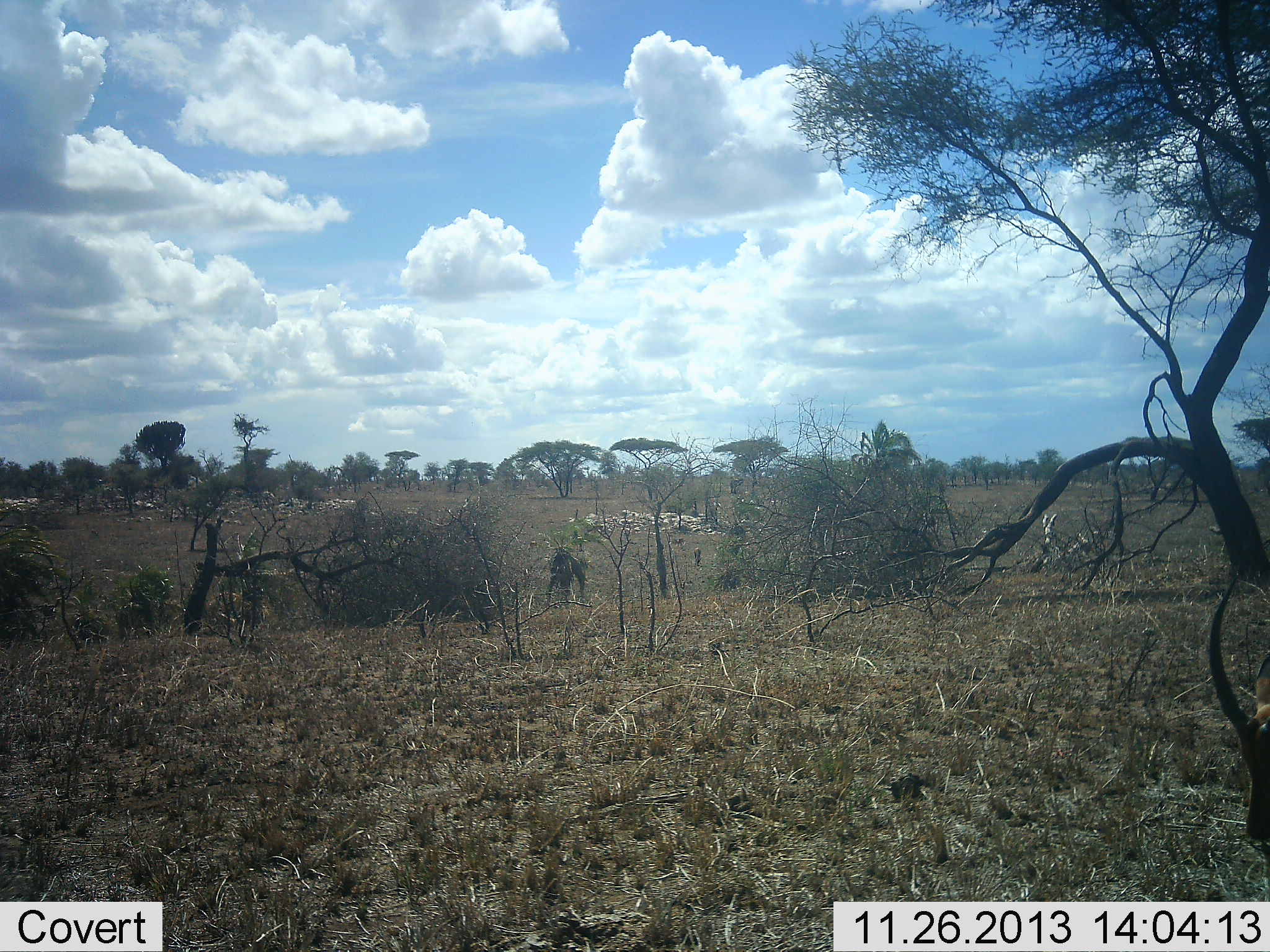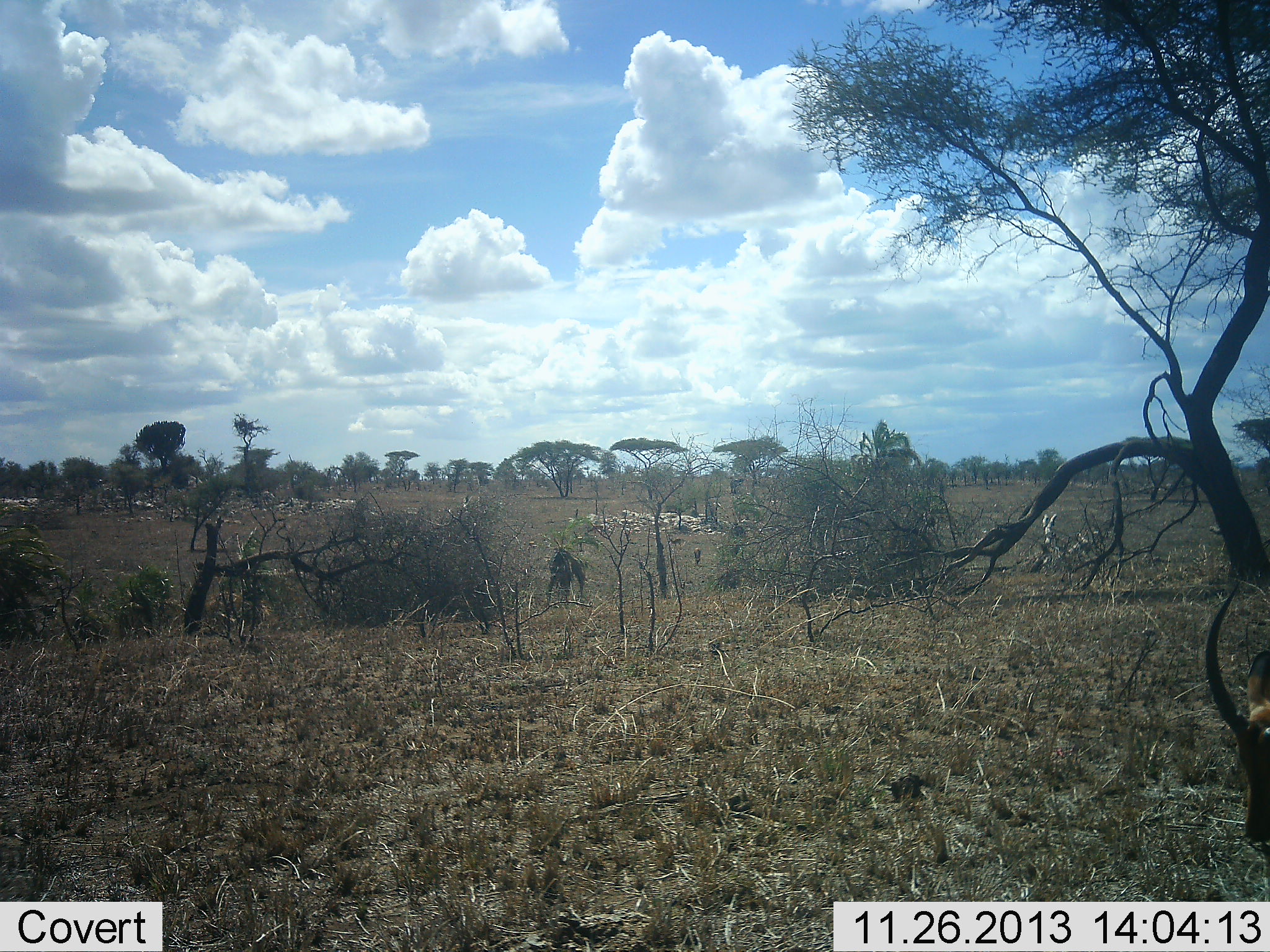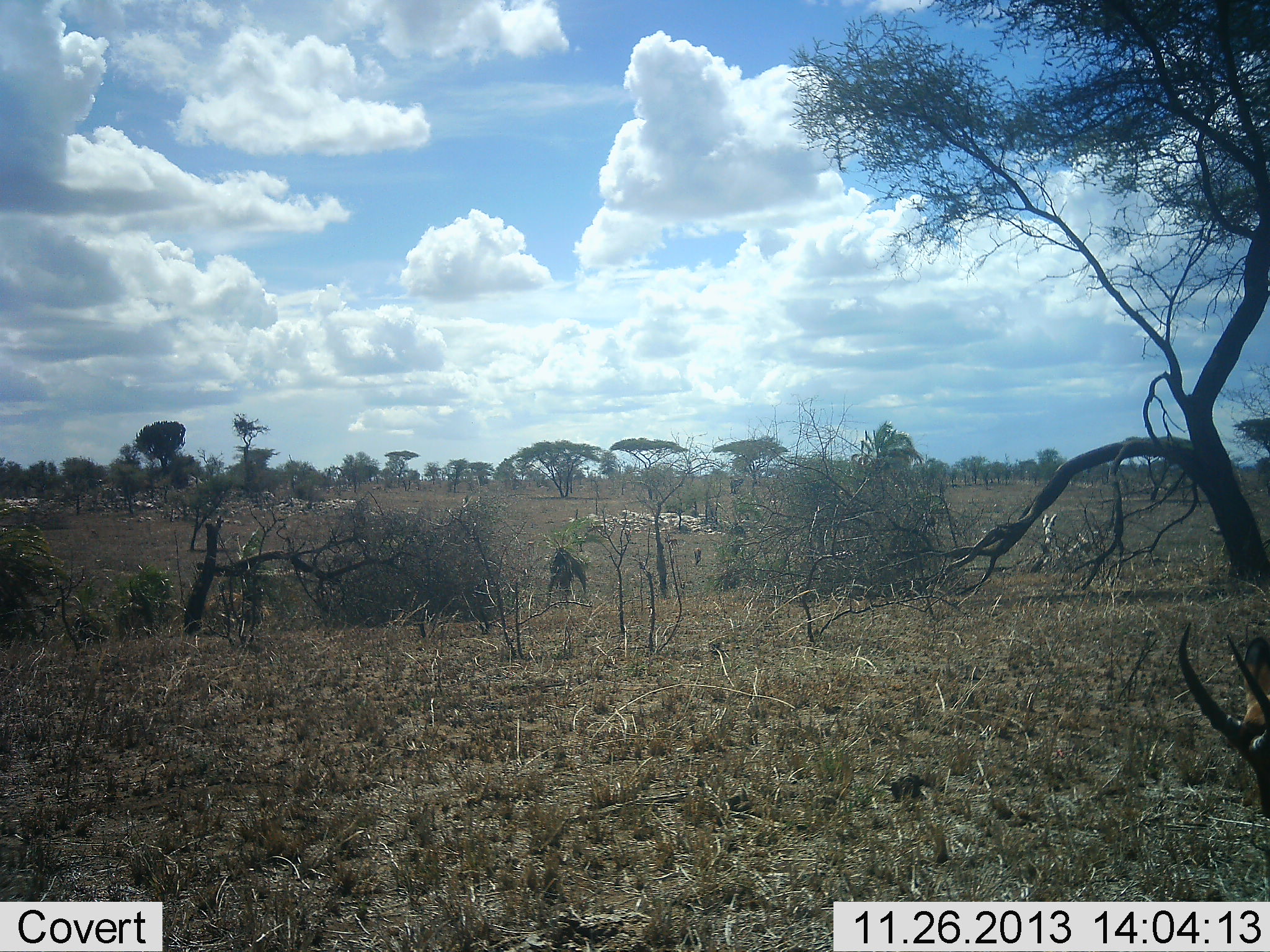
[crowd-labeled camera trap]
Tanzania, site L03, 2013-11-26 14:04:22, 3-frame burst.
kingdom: Animalia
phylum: Chordata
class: Mammalia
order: Artiodactyla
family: Bovidae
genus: Eudorcas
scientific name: Eudorcas thomsonii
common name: thomson's gazelle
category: gazellethomsons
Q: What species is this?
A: Gazellethomsons (thomson's gazelle) (Eudorcas thomsonii).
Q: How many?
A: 1.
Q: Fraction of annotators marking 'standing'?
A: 55%.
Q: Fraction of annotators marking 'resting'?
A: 0%.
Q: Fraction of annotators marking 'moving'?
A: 27%.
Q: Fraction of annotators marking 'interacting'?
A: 0%.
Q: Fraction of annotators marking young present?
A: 0%.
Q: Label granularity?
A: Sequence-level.